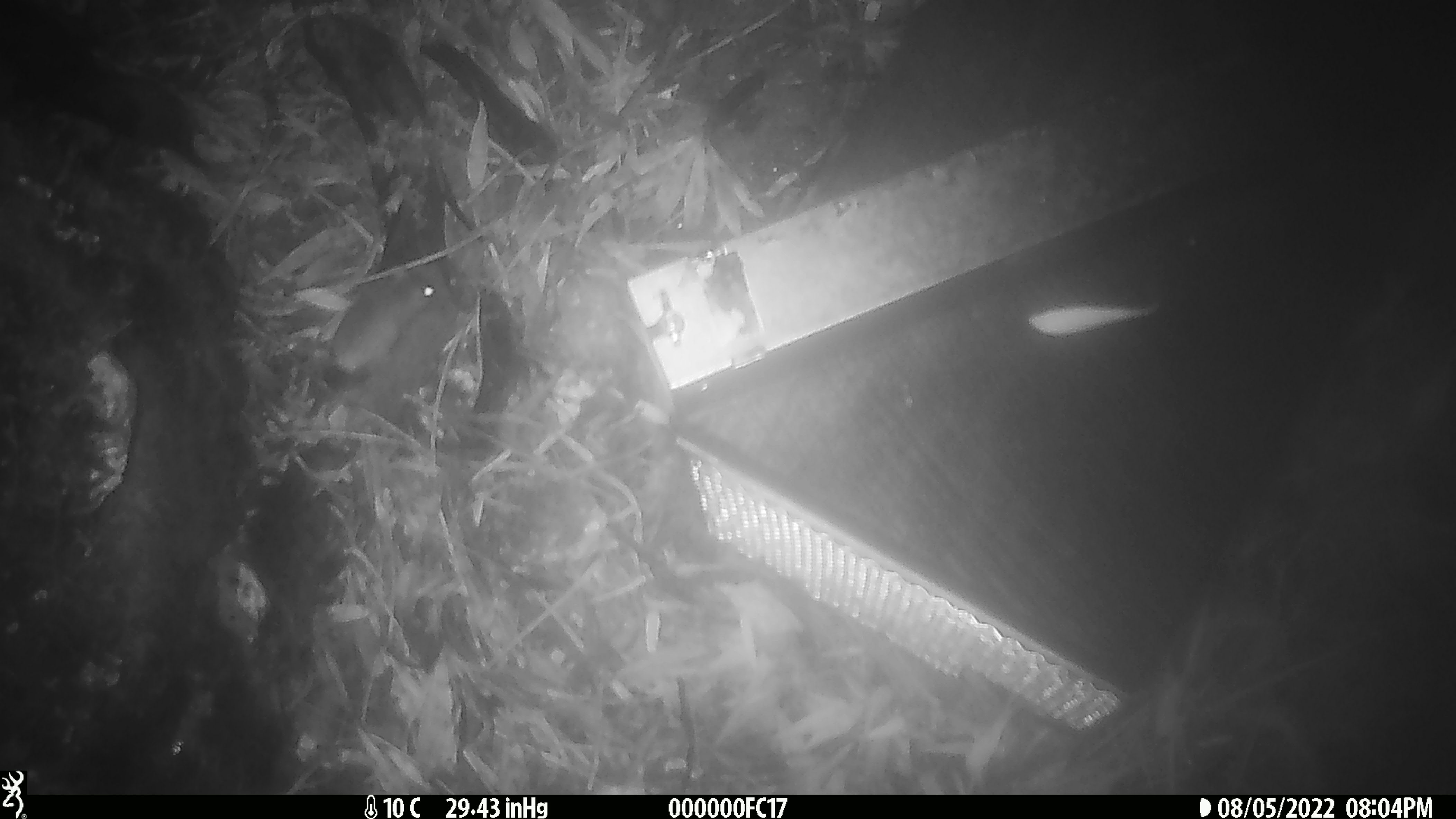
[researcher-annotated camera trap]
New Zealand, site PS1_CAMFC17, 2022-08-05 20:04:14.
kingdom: Animalia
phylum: Chordata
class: Mammalia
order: Rodentia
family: Muridae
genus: Mus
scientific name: Mus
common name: mouse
Mouse (Mus).